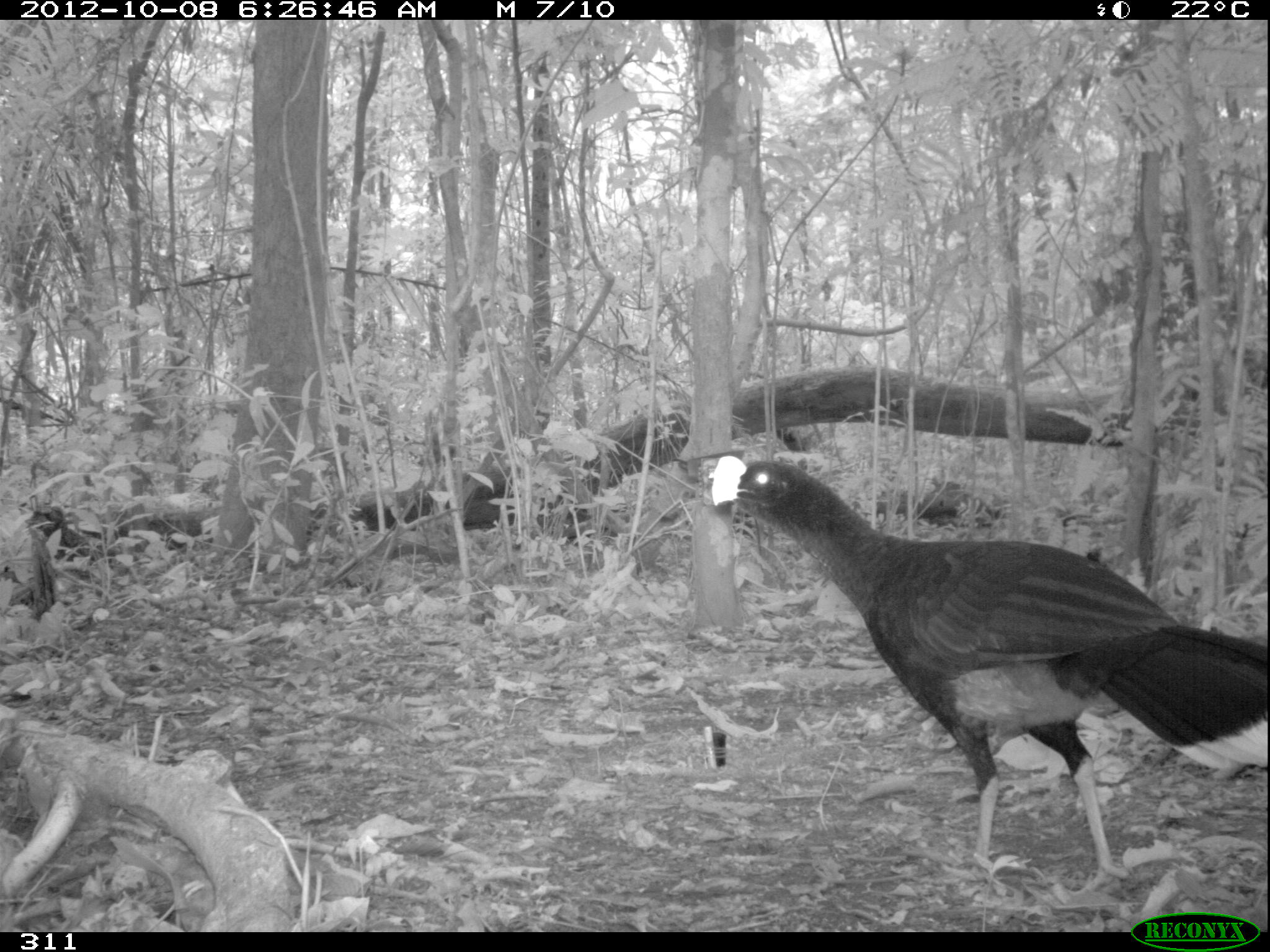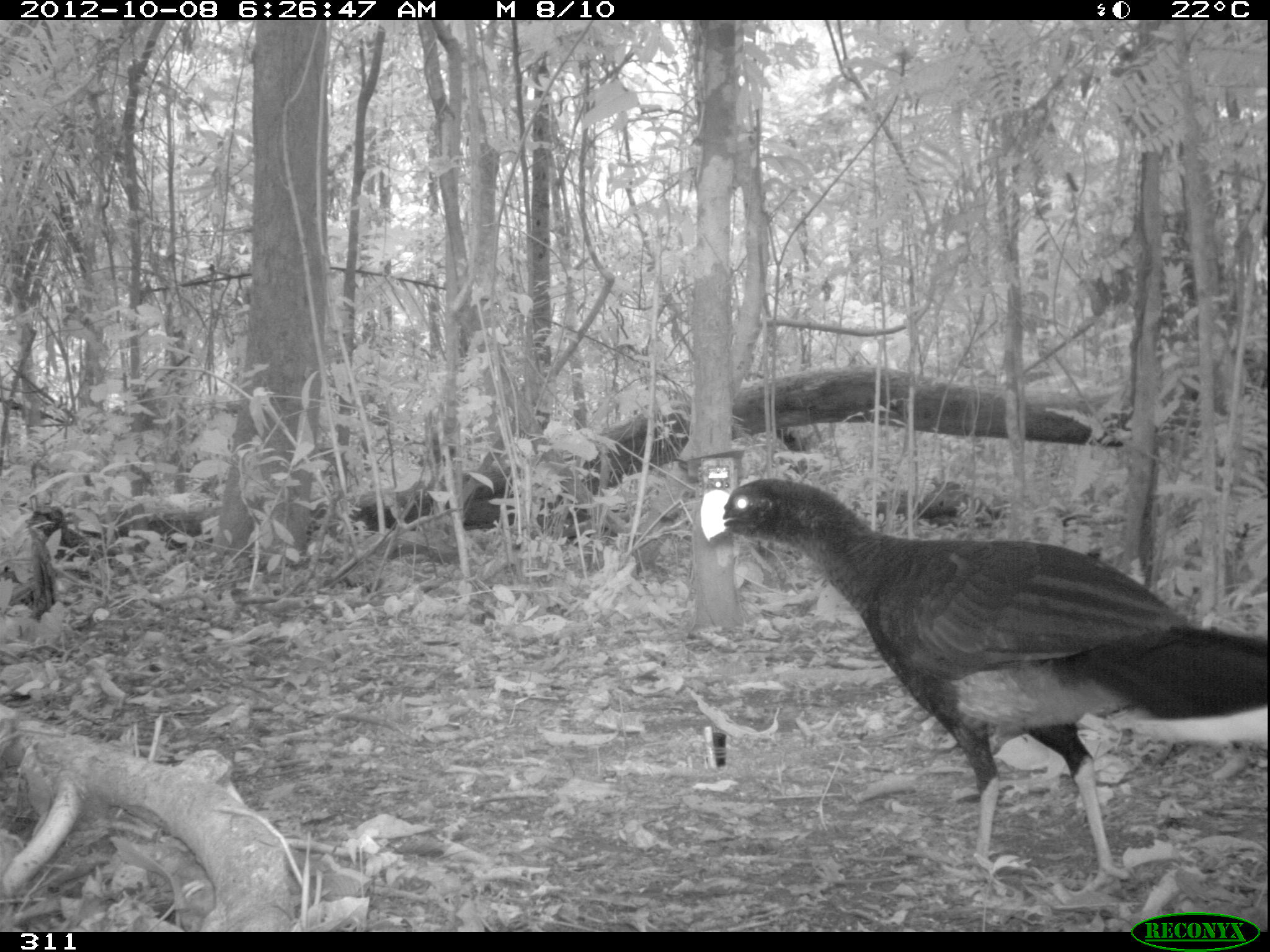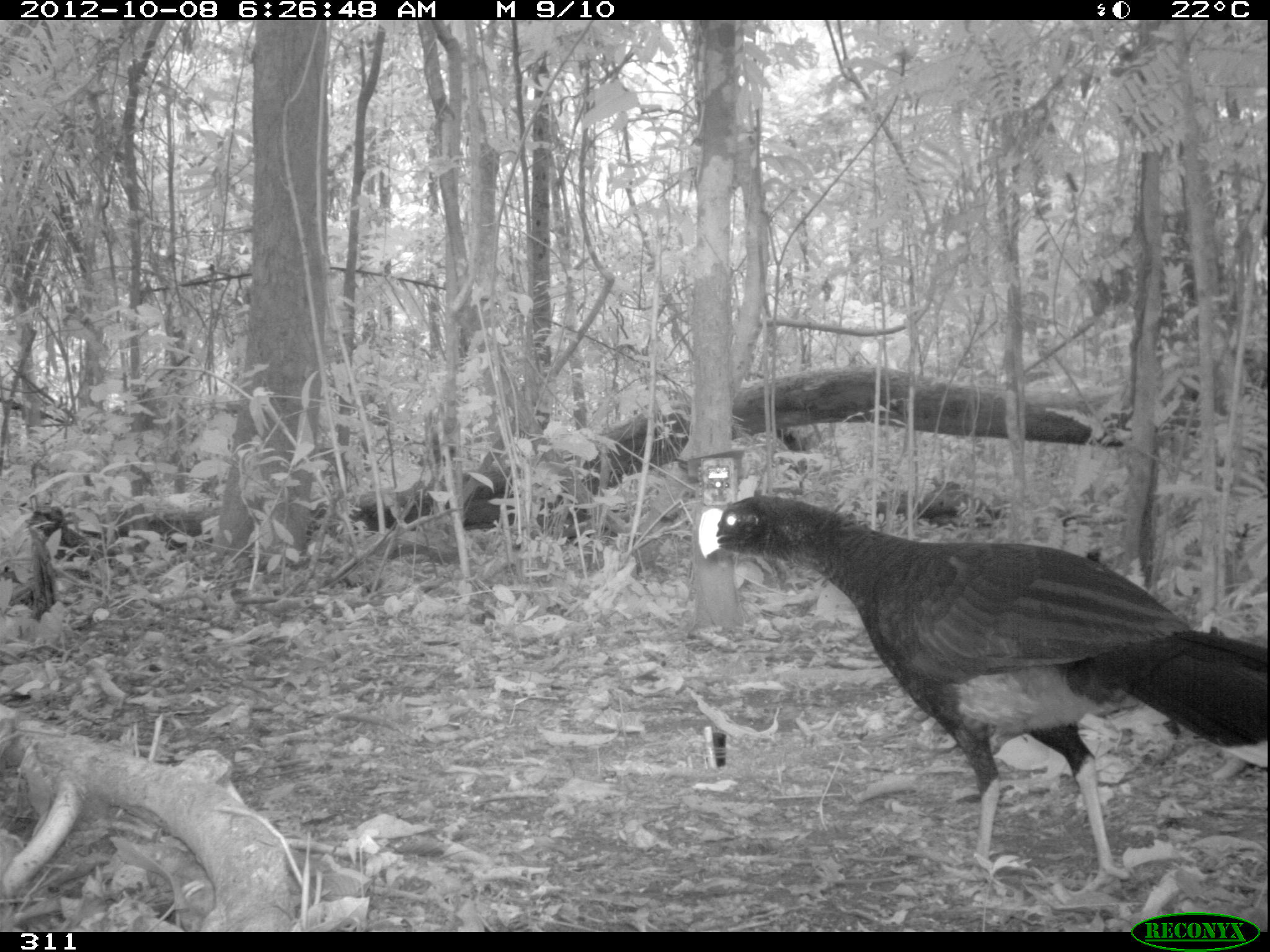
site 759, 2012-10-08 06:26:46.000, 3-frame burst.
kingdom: Animalia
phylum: Chordata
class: Aves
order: Galliformes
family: Cracidae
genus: Mitu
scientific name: Mitu tuberosum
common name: razor-billed curassow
Mitu tuberosum (razor-billed curassow).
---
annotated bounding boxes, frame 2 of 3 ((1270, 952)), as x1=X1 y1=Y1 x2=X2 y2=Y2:
mitu tuberosum: x1=695 y1=475 x2=1266 y2=898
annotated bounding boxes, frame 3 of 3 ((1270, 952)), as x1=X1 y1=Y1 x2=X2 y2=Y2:
mitu tuberosum: x1=696 y1=494 x2=1266 y2=894